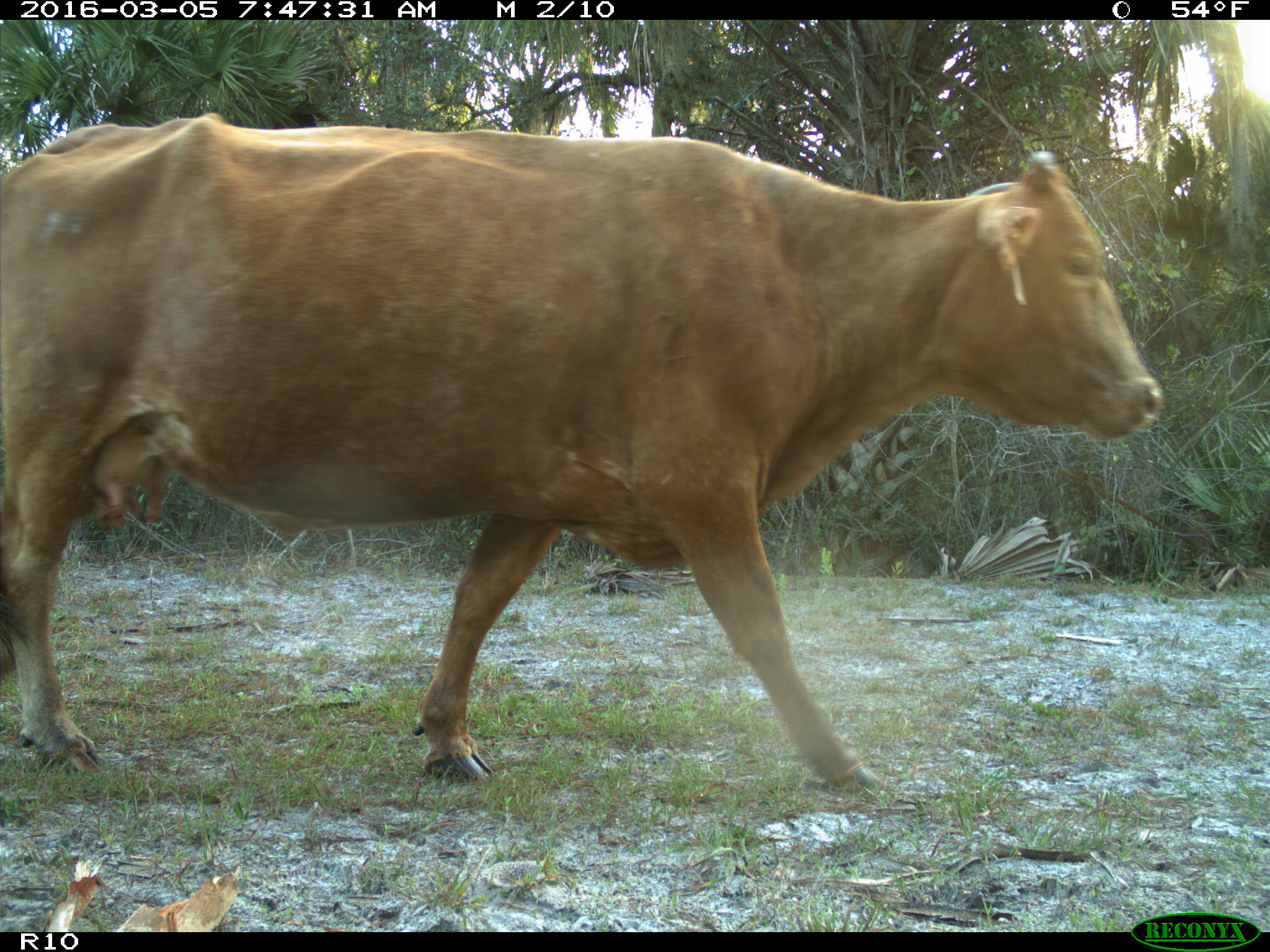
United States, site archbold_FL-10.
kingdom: Animalia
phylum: Chordata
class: Mammalia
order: Artiodactyla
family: Bovidae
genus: Bos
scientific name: Bos taurus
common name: domestic cow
Bos taurus (domestic cow).